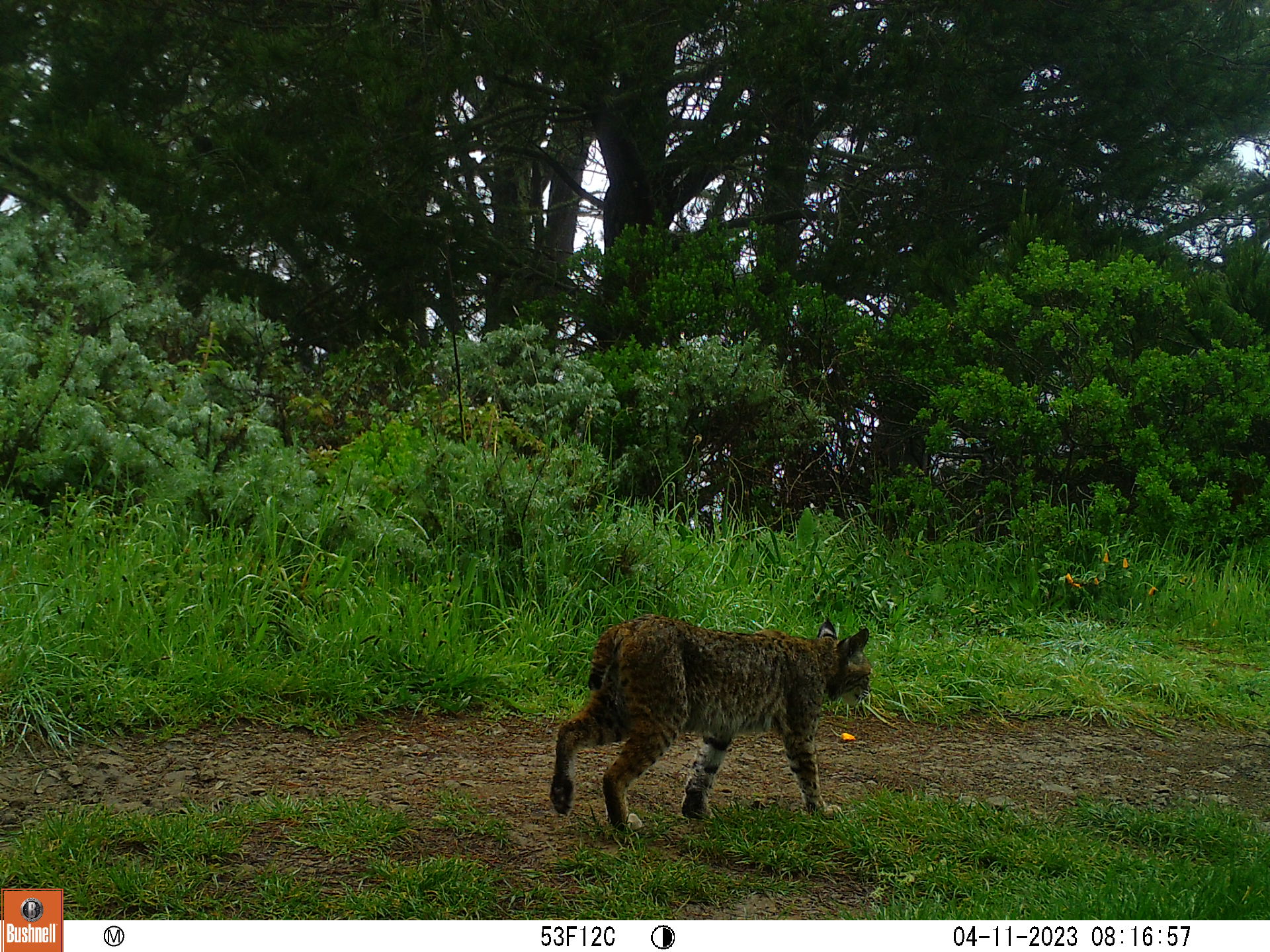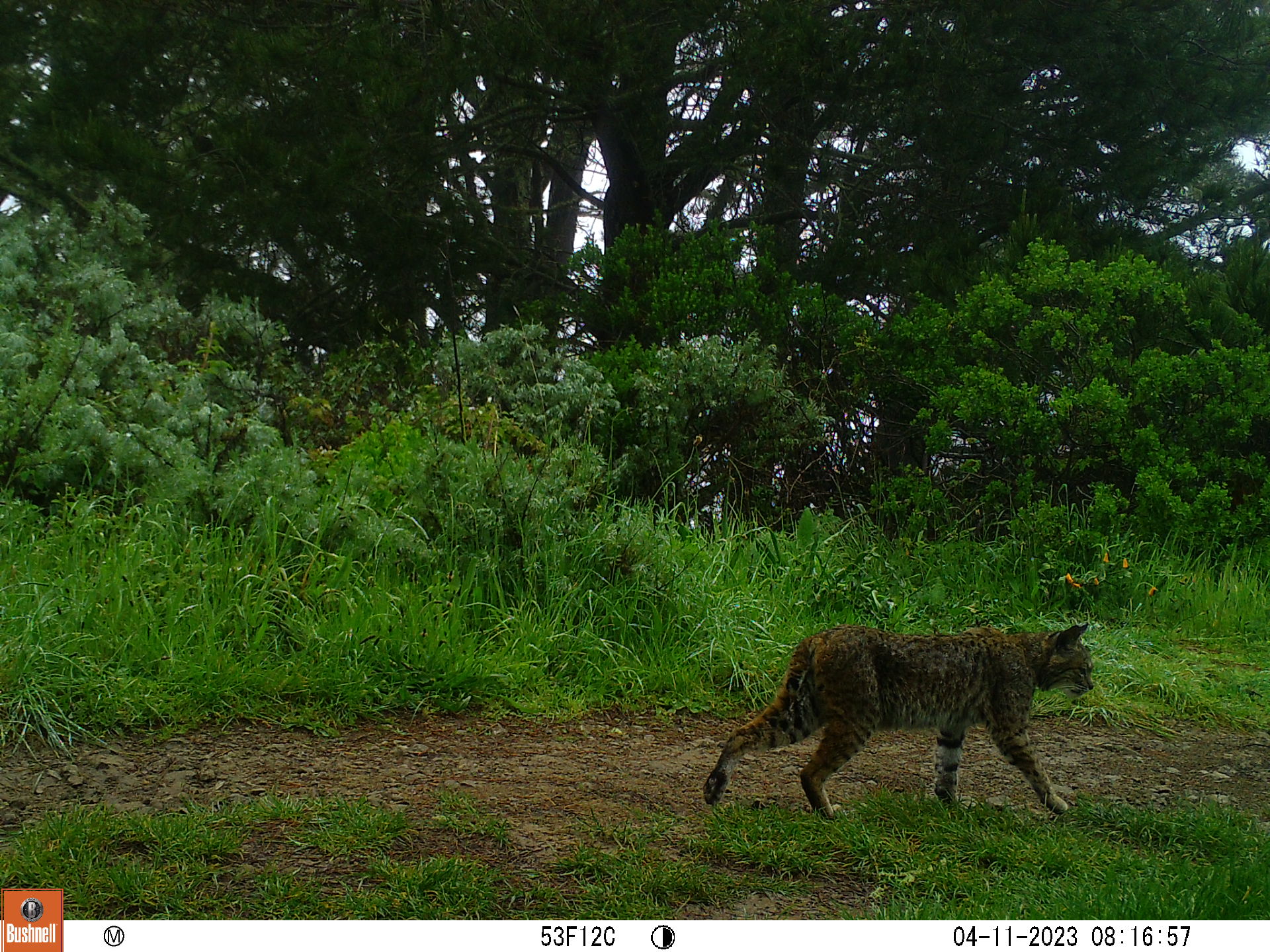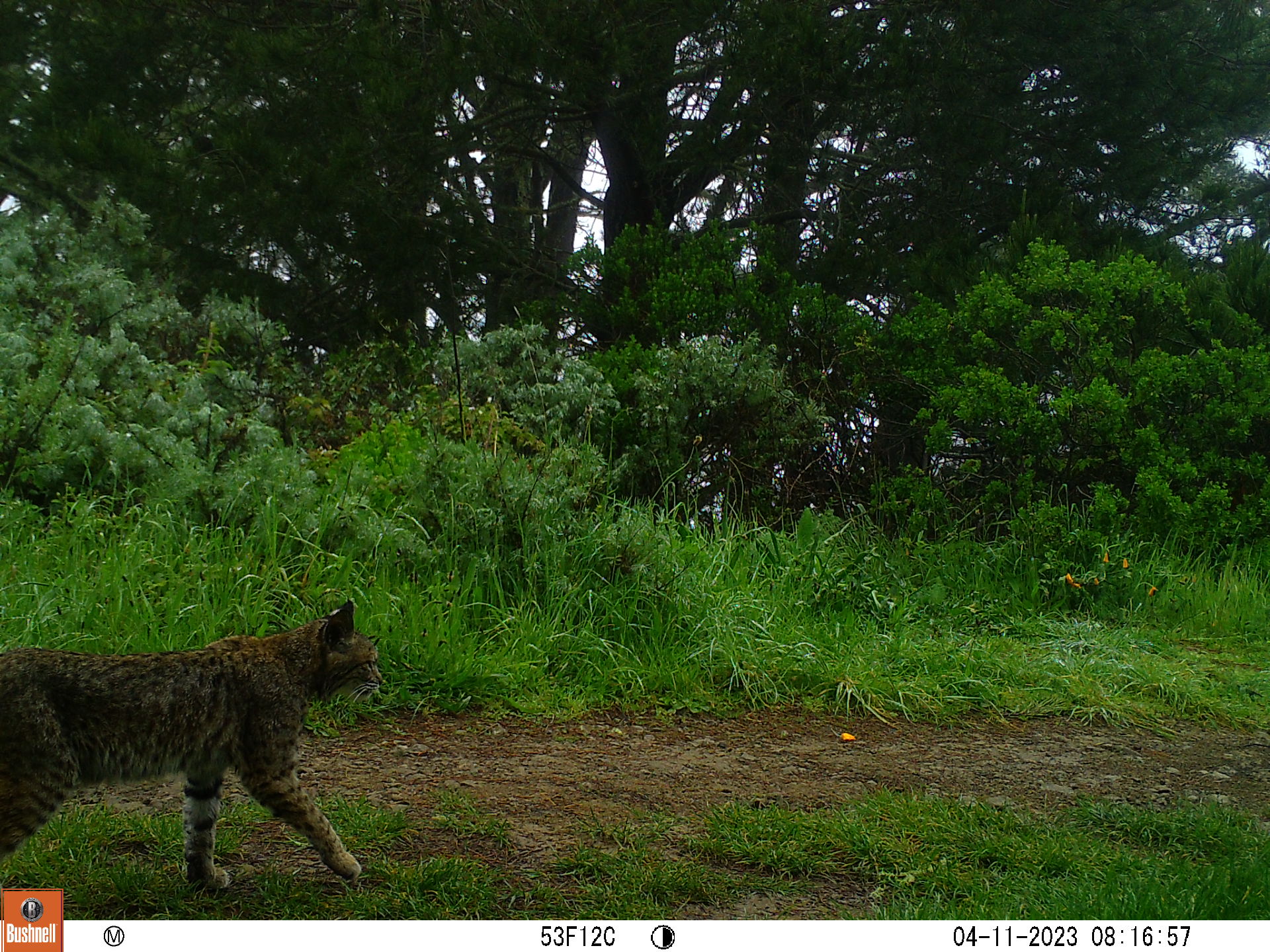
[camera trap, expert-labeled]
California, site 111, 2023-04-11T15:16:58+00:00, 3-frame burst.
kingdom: Animalia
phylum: Chordata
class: Mammalia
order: Carnivora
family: Felidae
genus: Lynx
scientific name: Lynx rufus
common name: bobcat